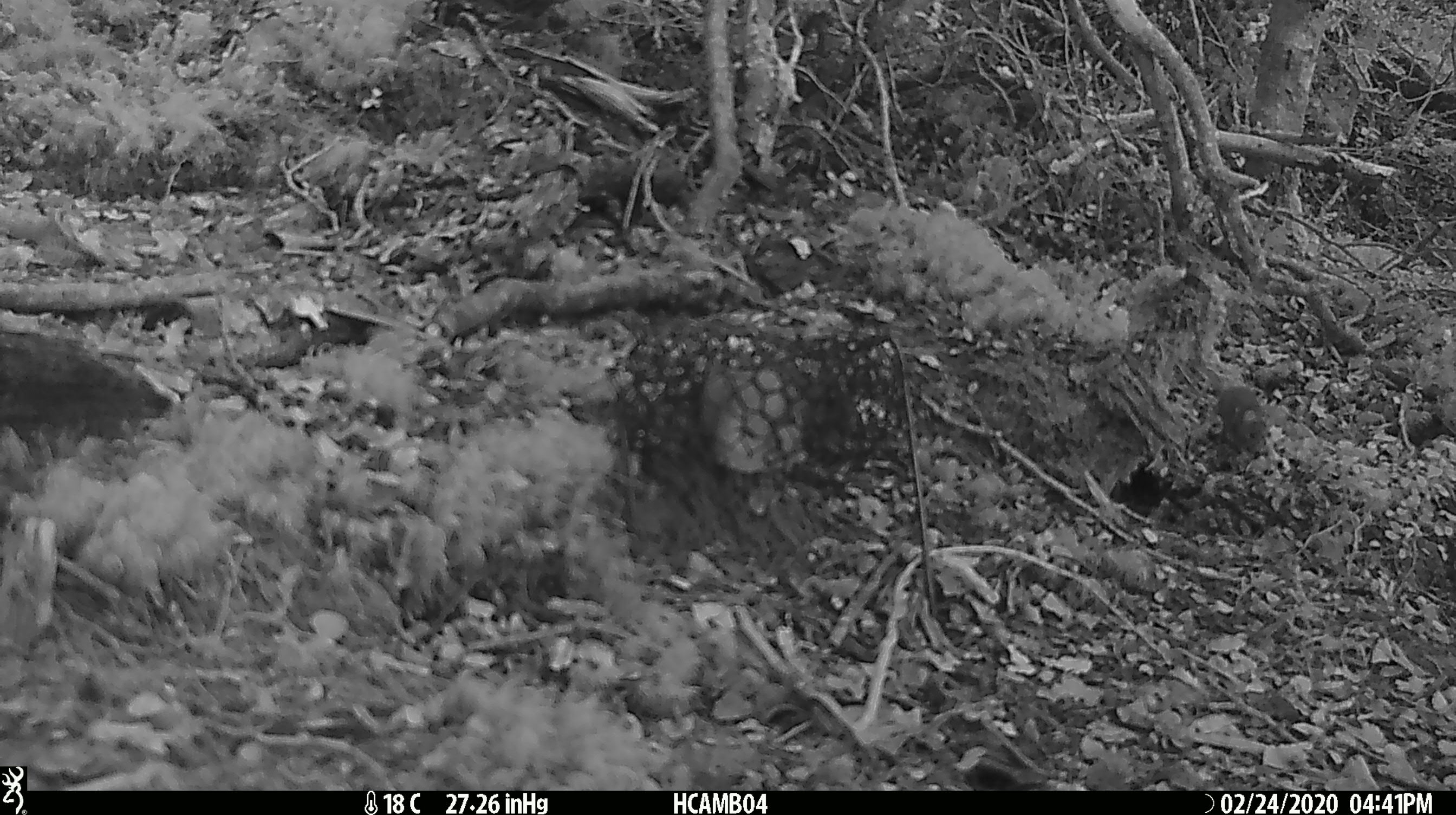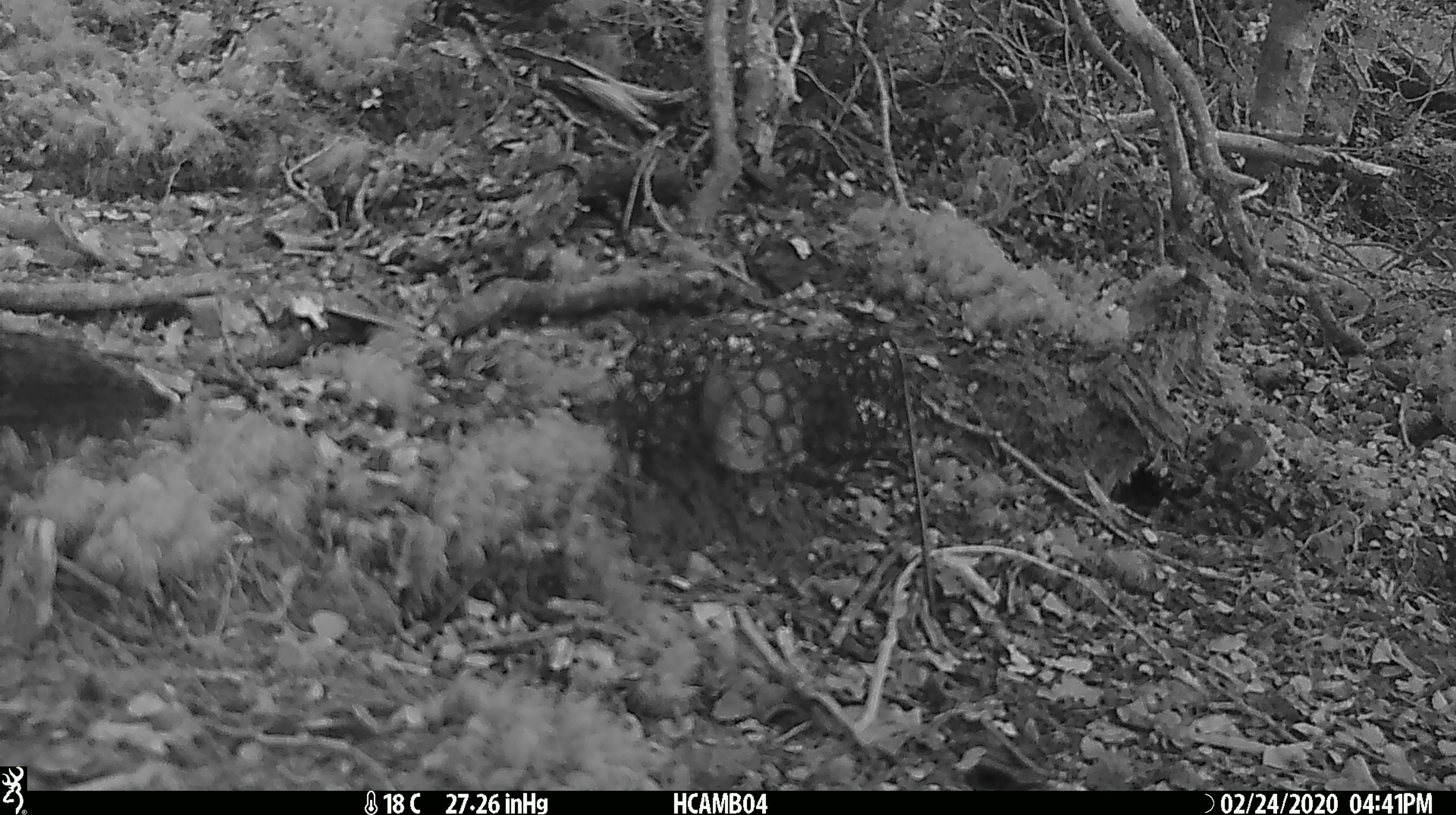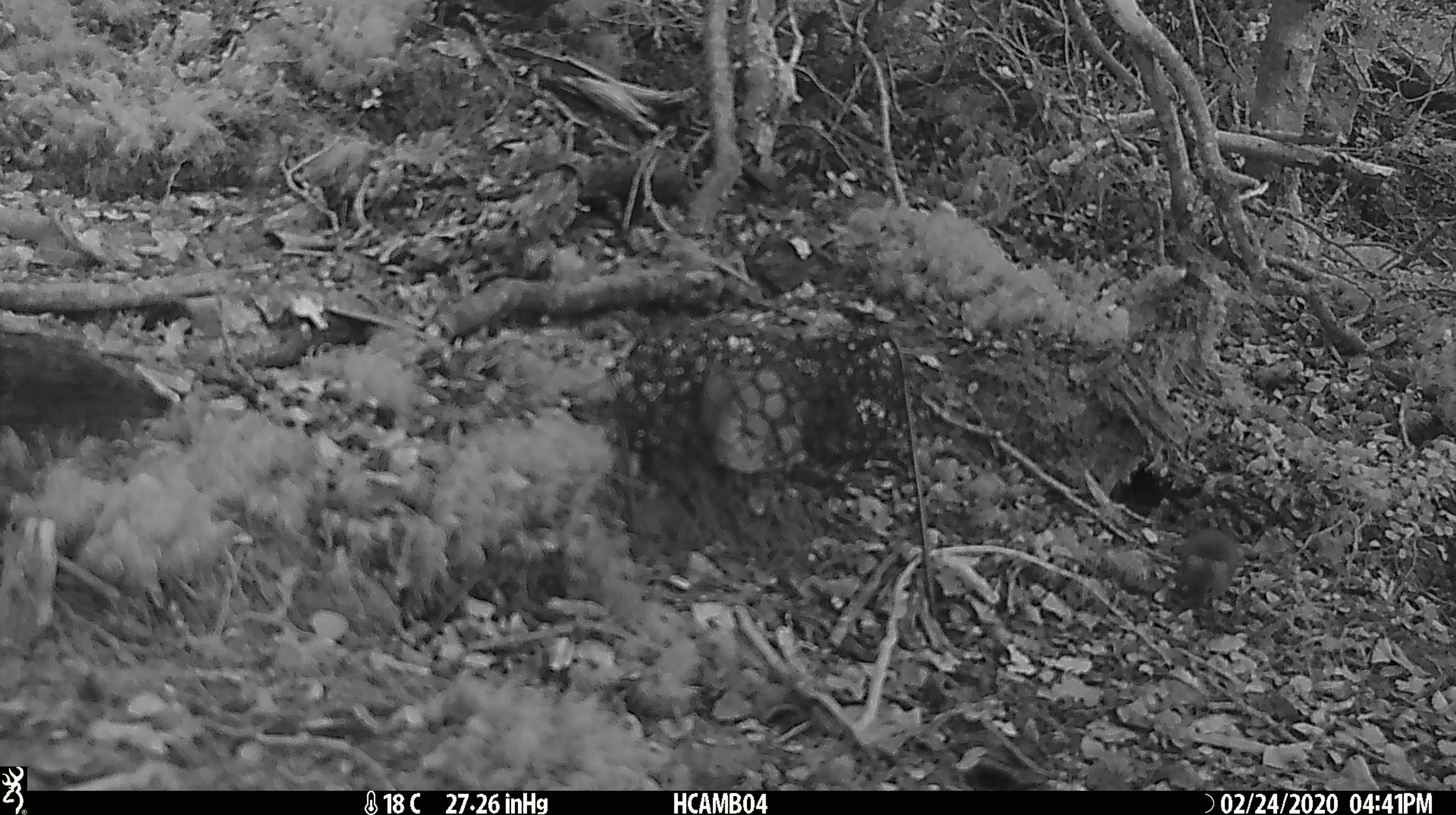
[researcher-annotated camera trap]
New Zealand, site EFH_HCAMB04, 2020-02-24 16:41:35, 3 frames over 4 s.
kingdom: Animalia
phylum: Chordata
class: Mammalia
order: Rodentia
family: Muridae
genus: Mus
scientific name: Mus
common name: mouse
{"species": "mouse (Mus)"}